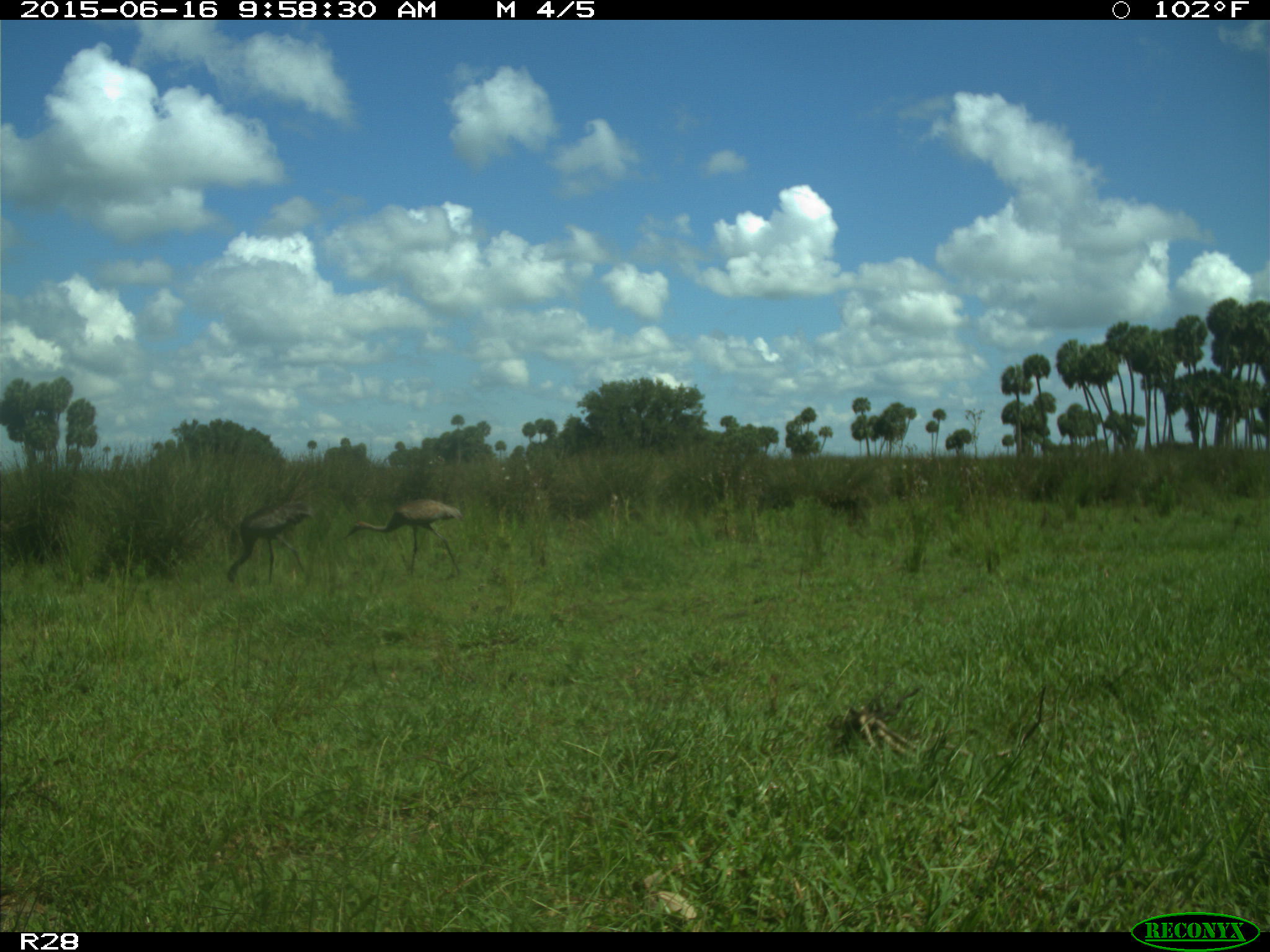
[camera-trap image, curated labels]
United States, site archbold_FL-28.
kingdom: Animalia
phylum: Chordata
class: Aves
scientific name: Aves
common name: birds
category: unidentified bird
Unidentified bird (birds) (Aves).